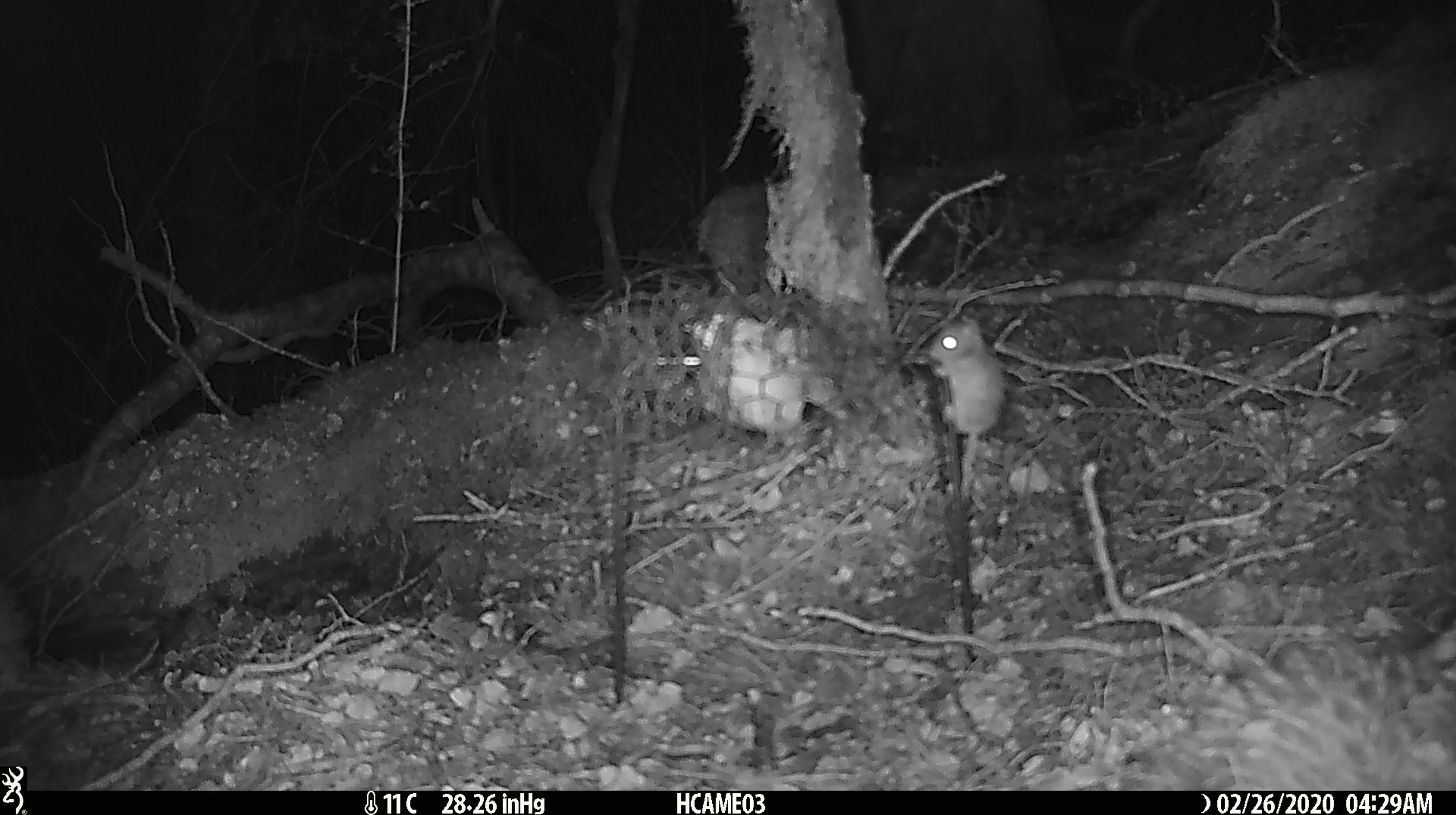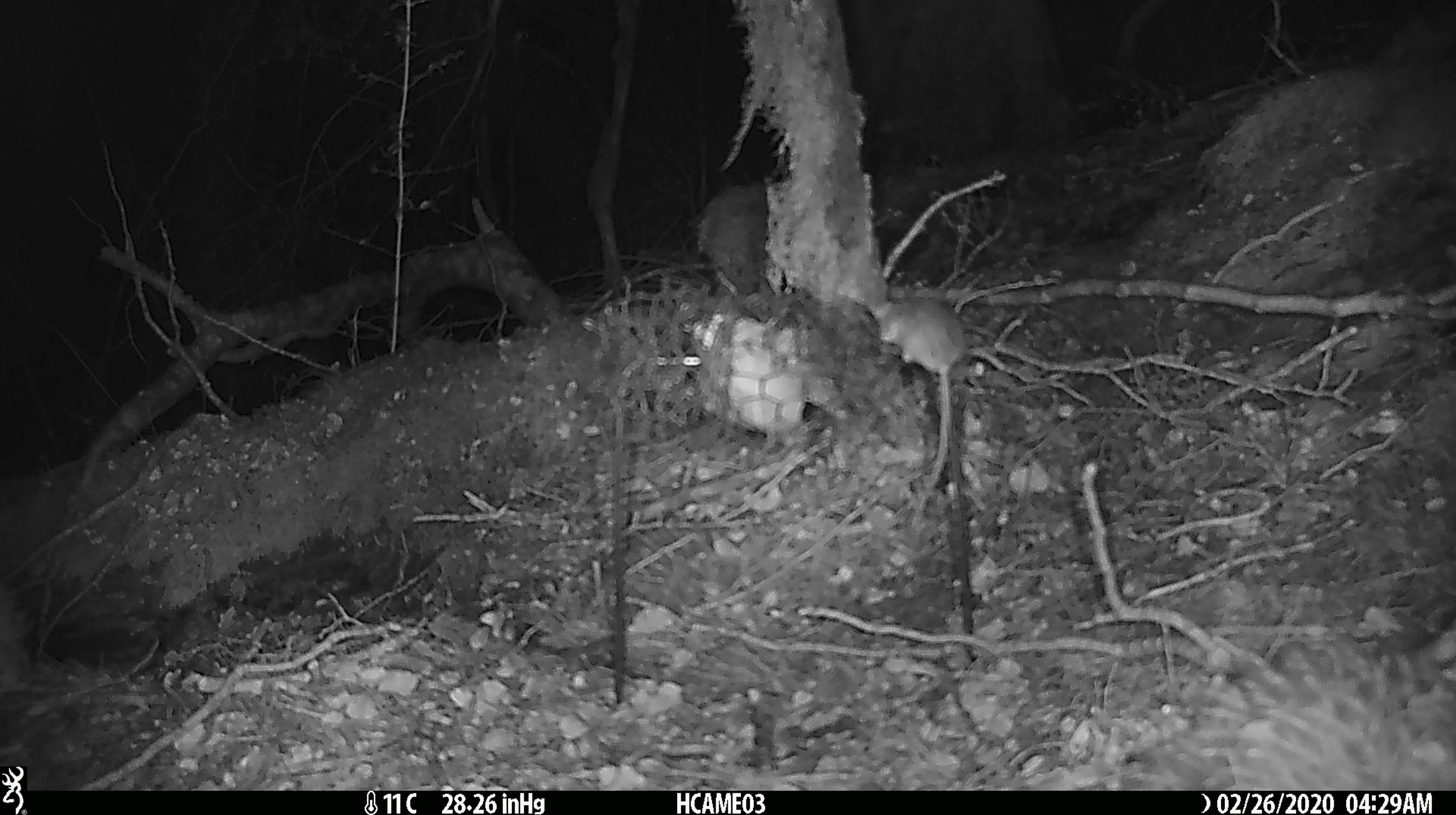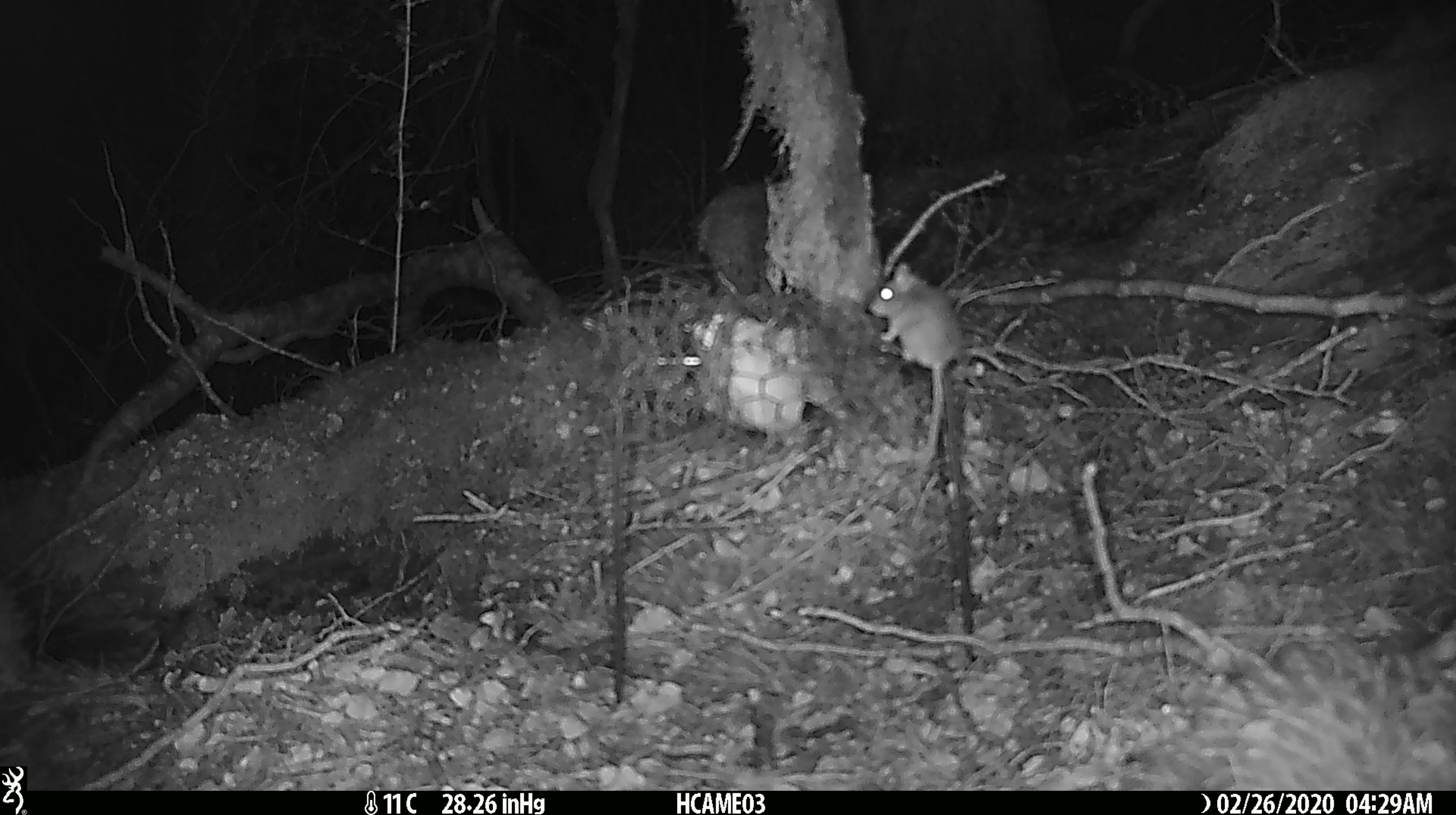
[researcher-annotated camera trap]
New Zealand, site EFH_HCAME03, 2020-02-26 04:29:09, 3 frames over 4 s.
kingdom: Animalia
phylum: Chordata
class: Mammalia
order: Rodentia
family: Muridae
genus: Mus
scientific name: Mus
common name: mouse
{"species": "mouse (Mus)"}